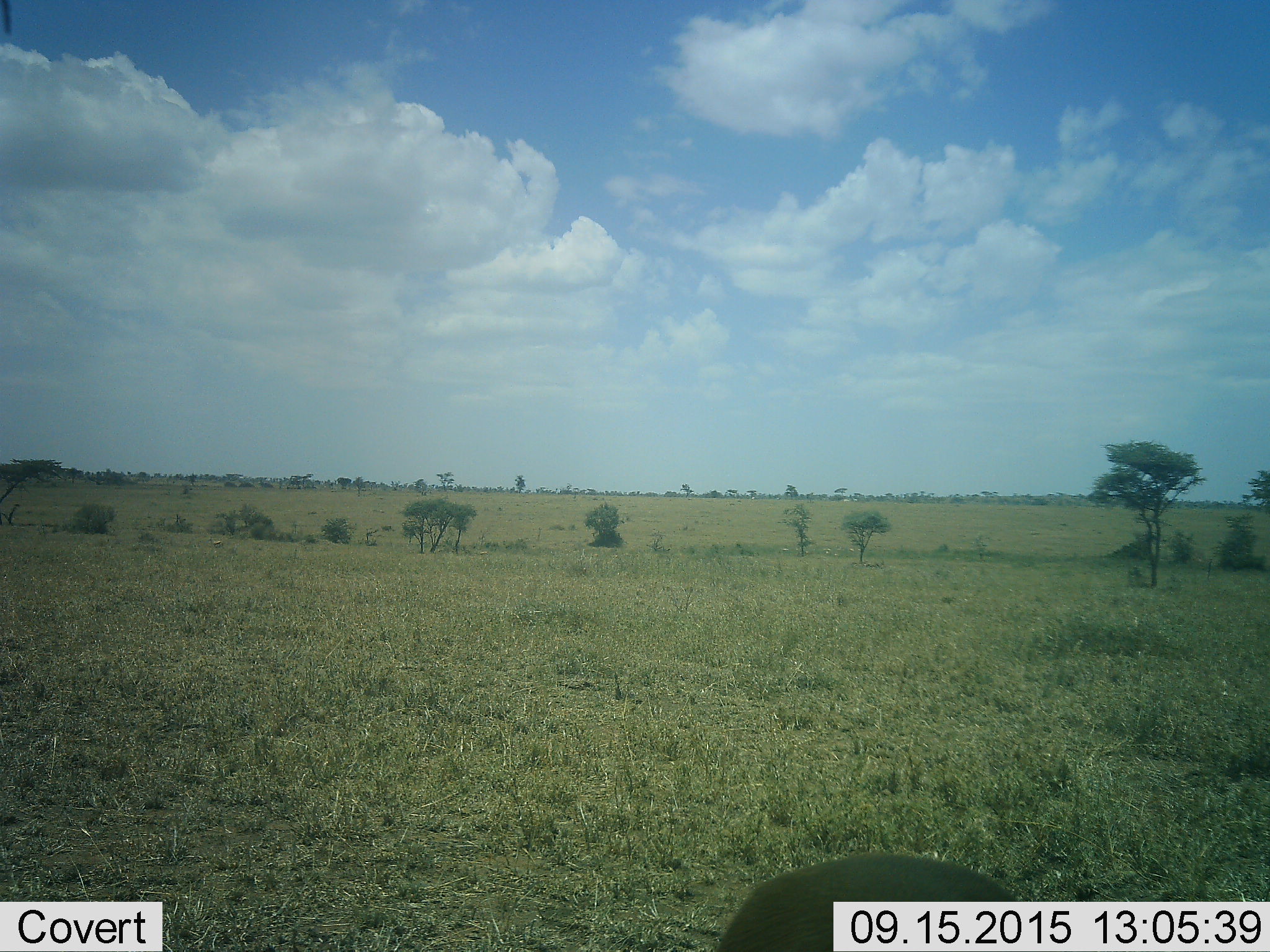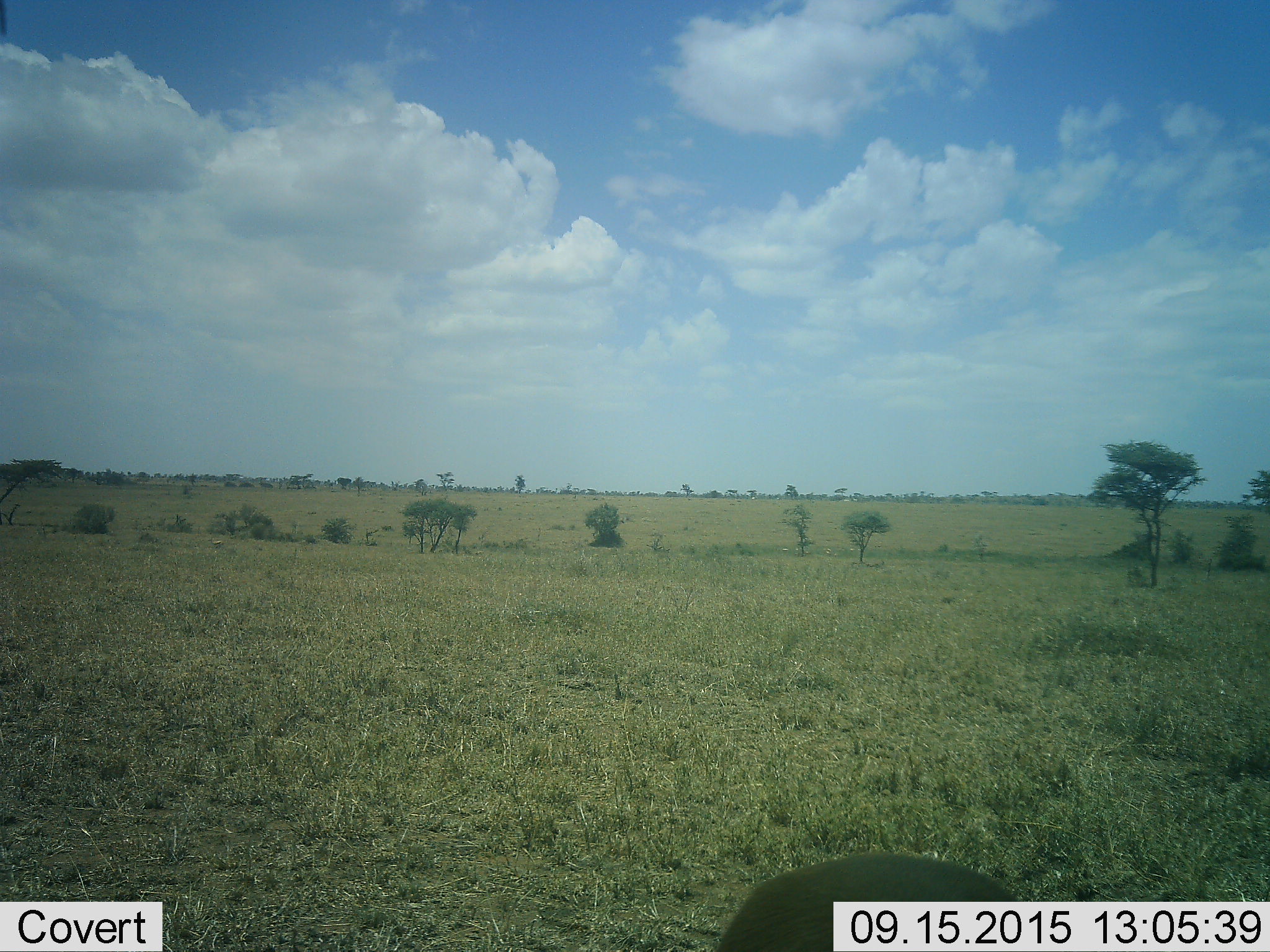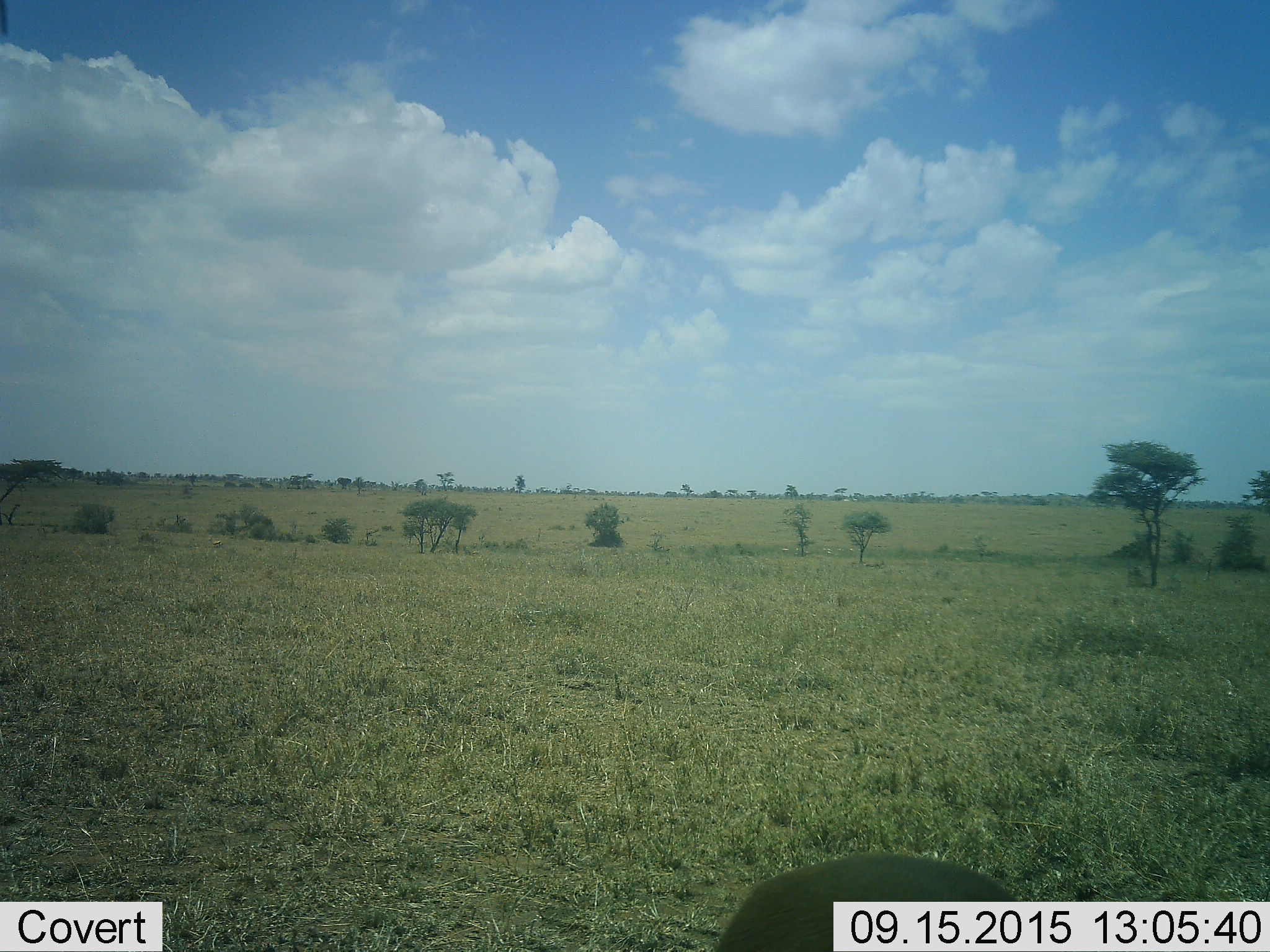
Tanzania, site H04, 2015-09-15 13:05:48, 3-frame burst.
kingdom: Animalia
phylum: Chordata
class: Mammalia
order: Artiodactyla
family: Bovidae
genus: Eudorcas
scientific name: Eudorcas thomsonii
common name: thomson's gazelle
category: gazellethomsons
Gazellethomsons (thomson's gazelle) (Eudorcas thomsonii), count 3. Behavior (volunteer vote fractions): standing 80%, resting 0%, moving 0%, interacting 0%. Young present (vote fraction): 0%. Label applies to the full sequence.